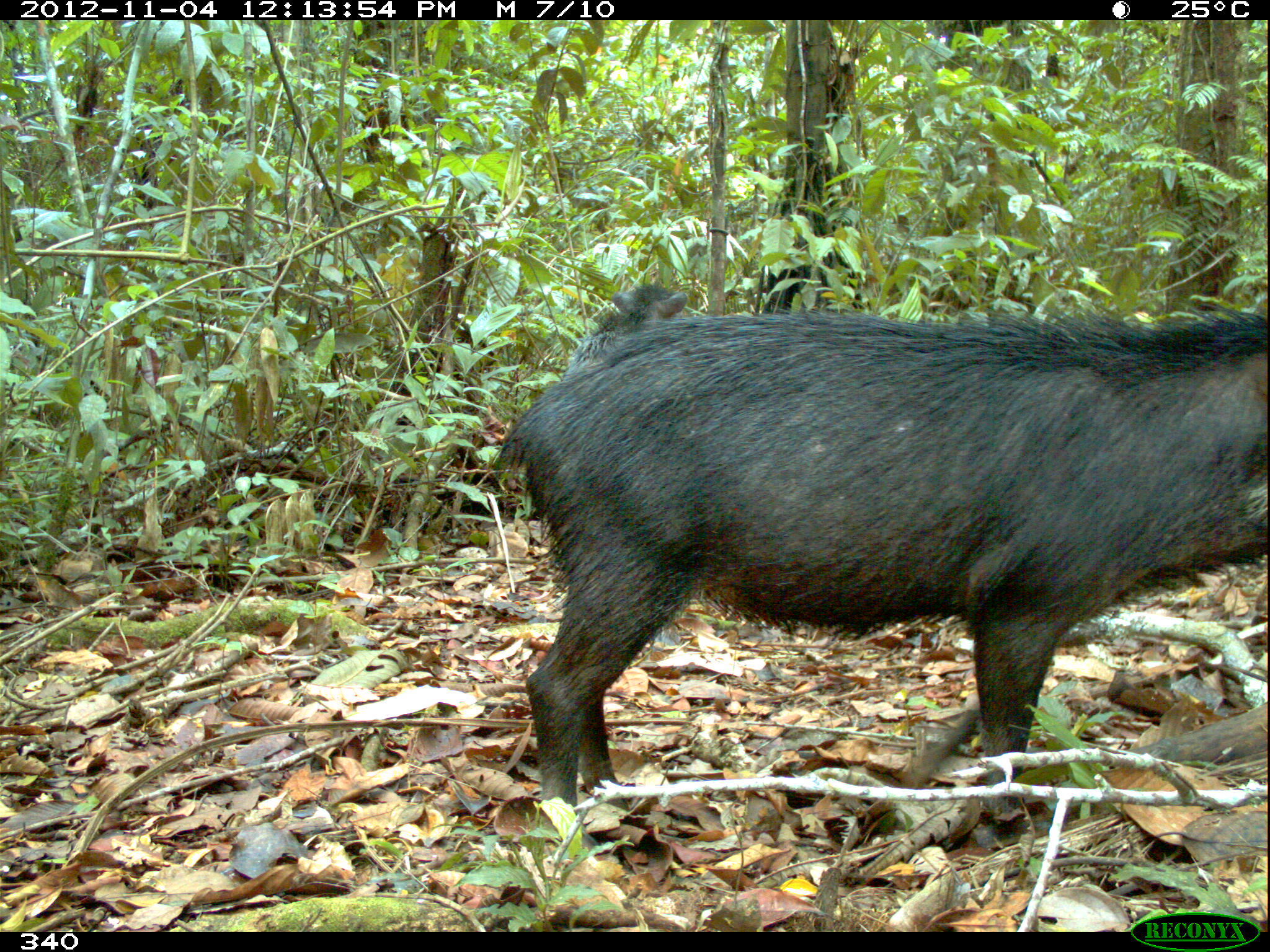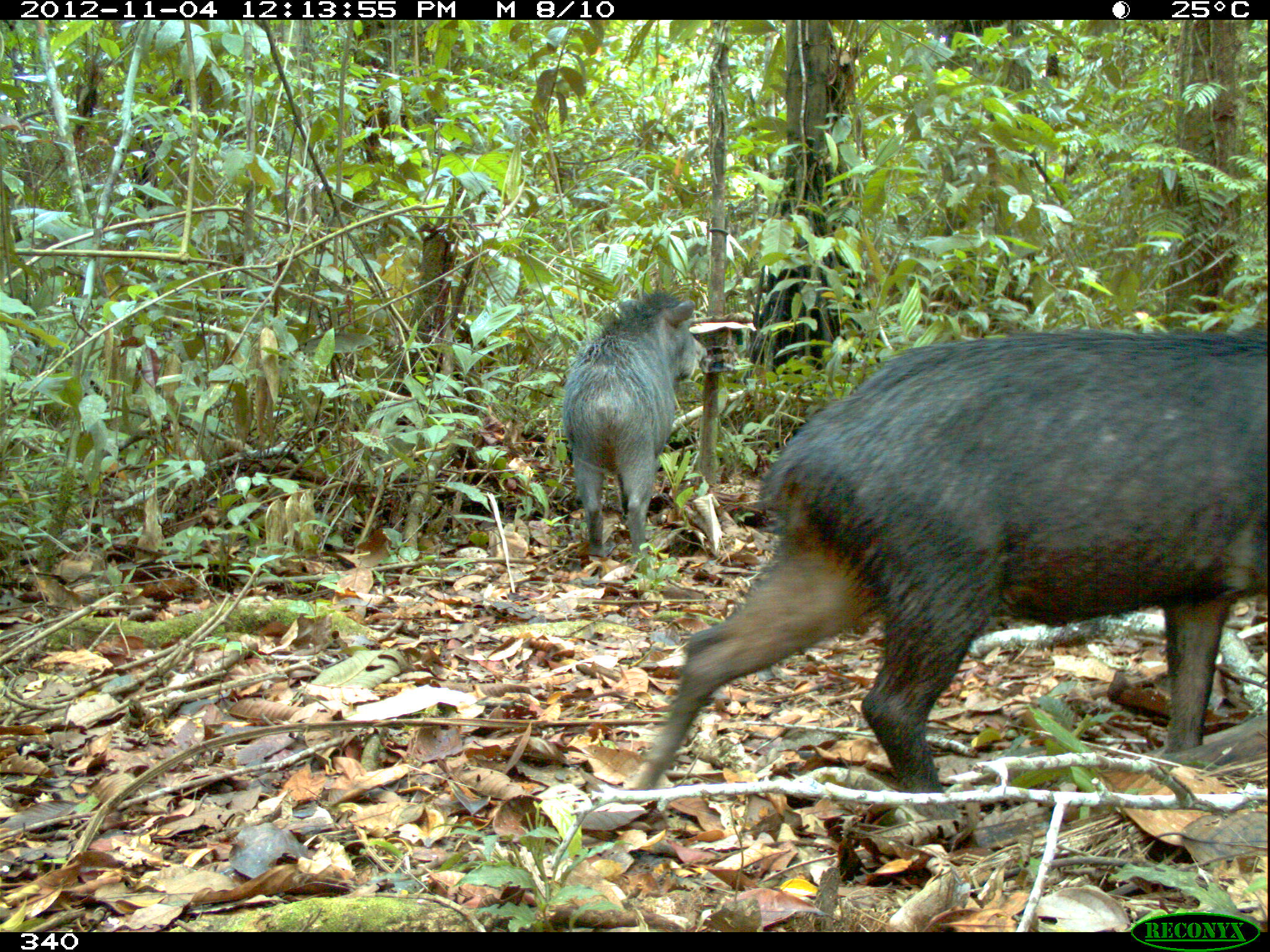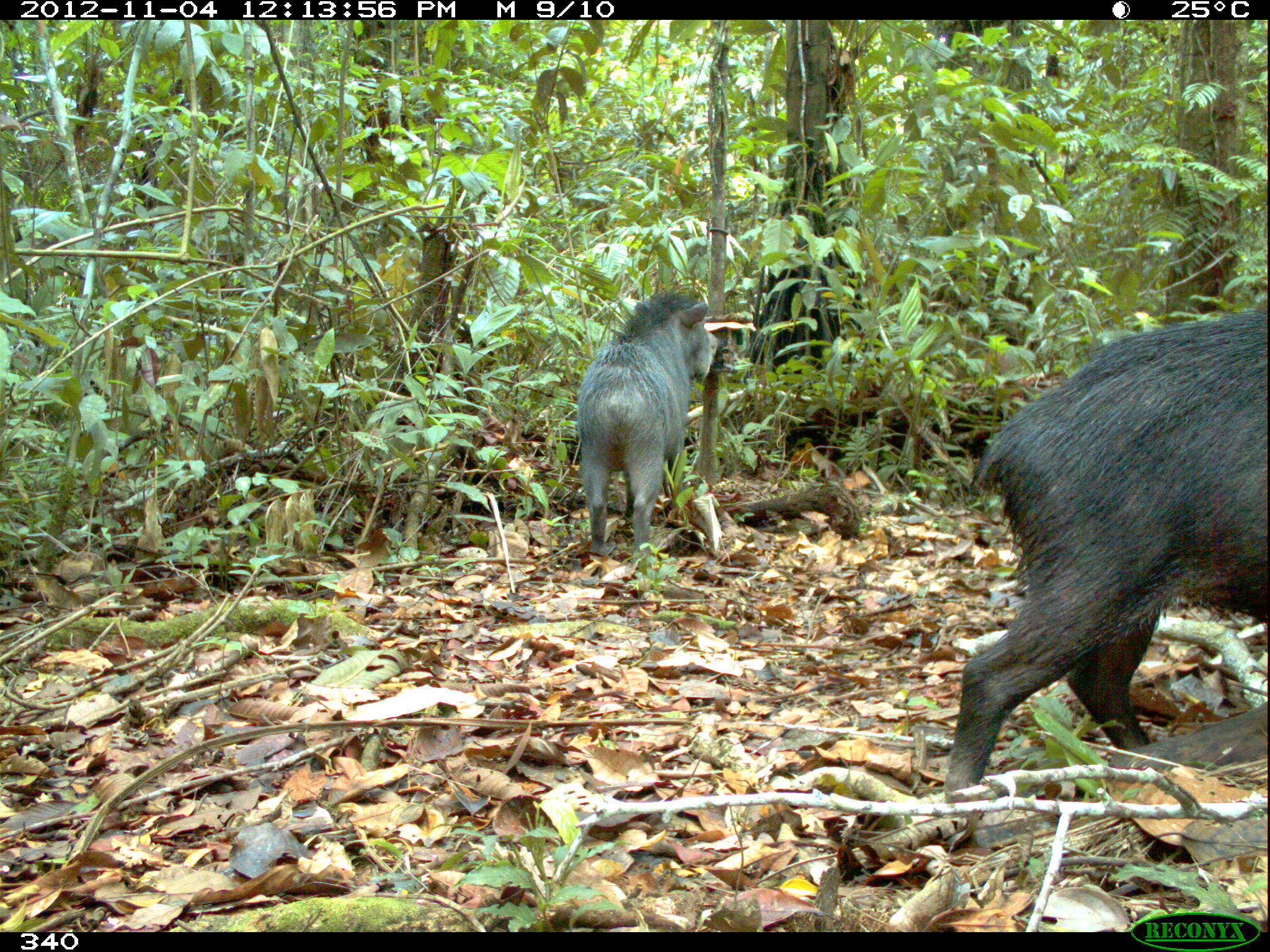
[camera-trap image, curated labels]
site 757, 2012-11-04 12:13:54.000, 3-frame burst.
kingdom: Animalia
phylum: Chordata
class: Mammalia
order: Artiodactyla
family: Tayassuidae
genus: Tayassu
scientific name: Tayassu pecari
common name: white-lipped peccary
Tayassu pecari (white-lipped peccary).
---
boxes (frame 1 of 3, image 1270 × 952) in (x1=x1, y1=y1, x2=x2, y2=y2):
tayassu pecari: (x1=485, y1=309, x2=1268, y2=855); (x1=562, y1=282, x2=687, y2=378)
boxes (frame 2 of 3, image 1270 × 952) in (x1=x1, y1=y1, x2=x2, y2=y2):
tayassu pecari: (x1=630, y1=327, x2=1265, y2=818); (x1=560, y1=287, x2=704, y2=564)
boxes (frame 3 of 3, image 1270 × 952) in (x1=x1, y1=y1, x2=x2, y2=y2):
tayassu pecari: (x1=940, y1=311, x2=1265, y2=799); (x1=575, y1=290, x2=719, y2=562)